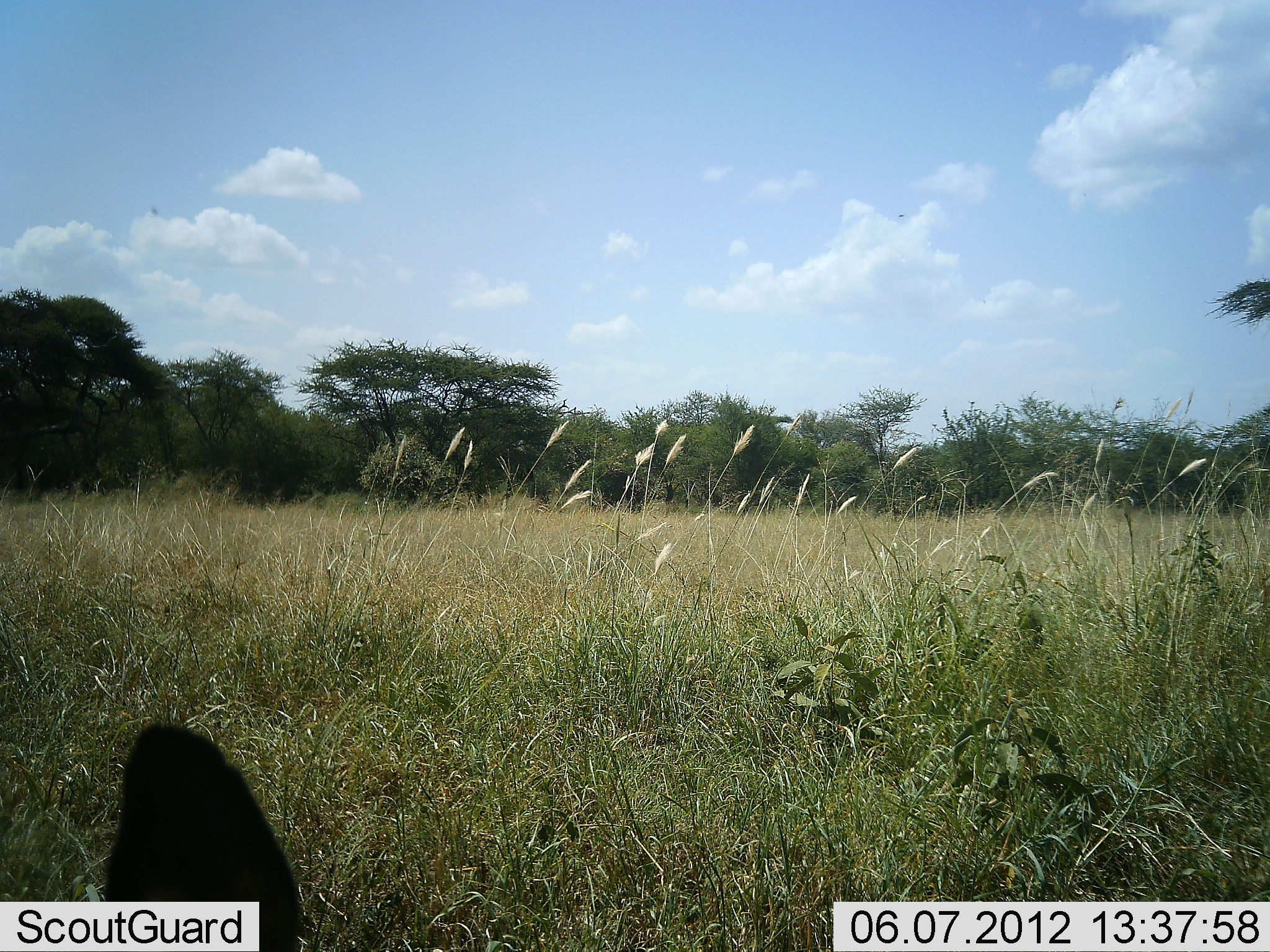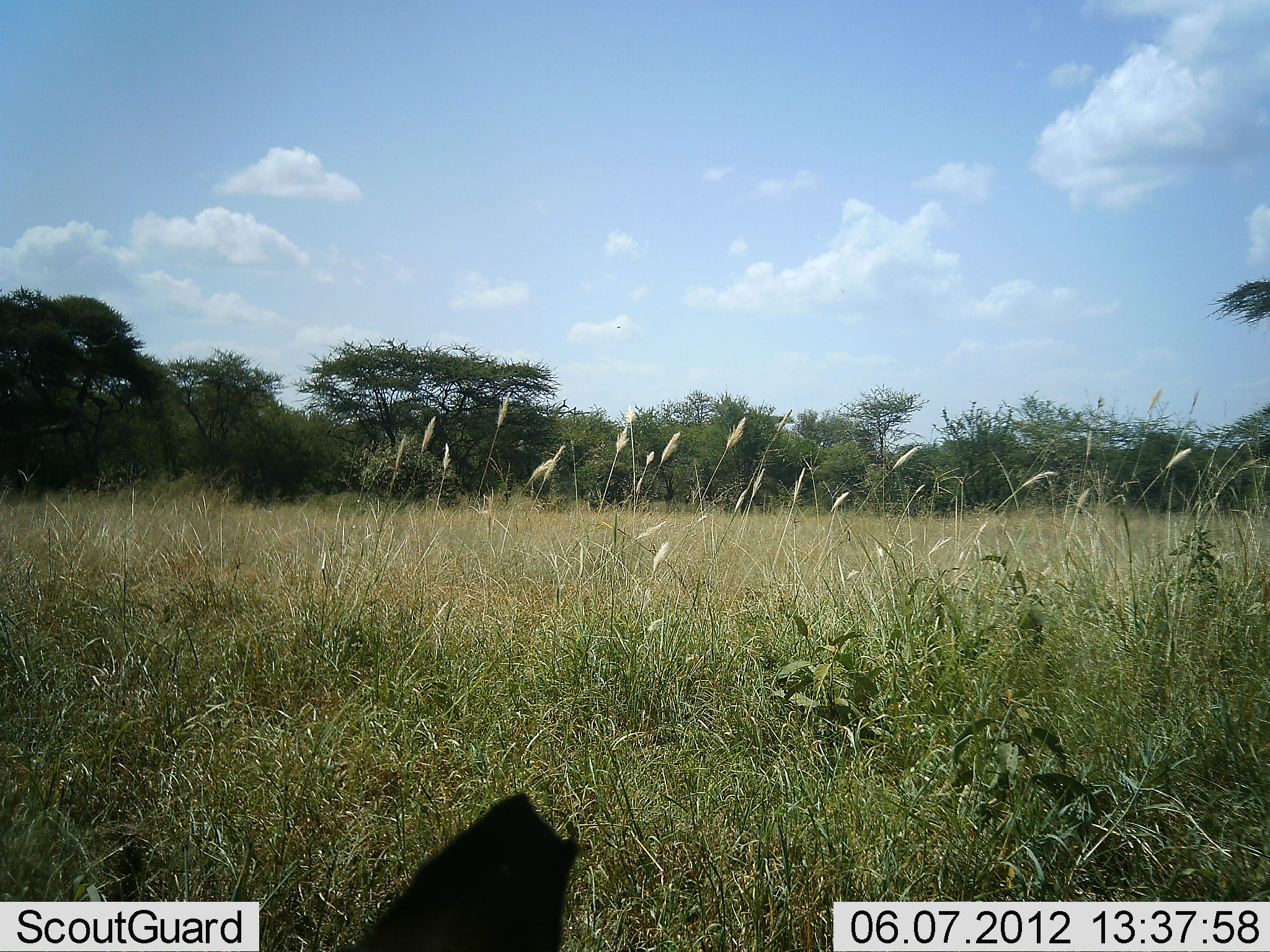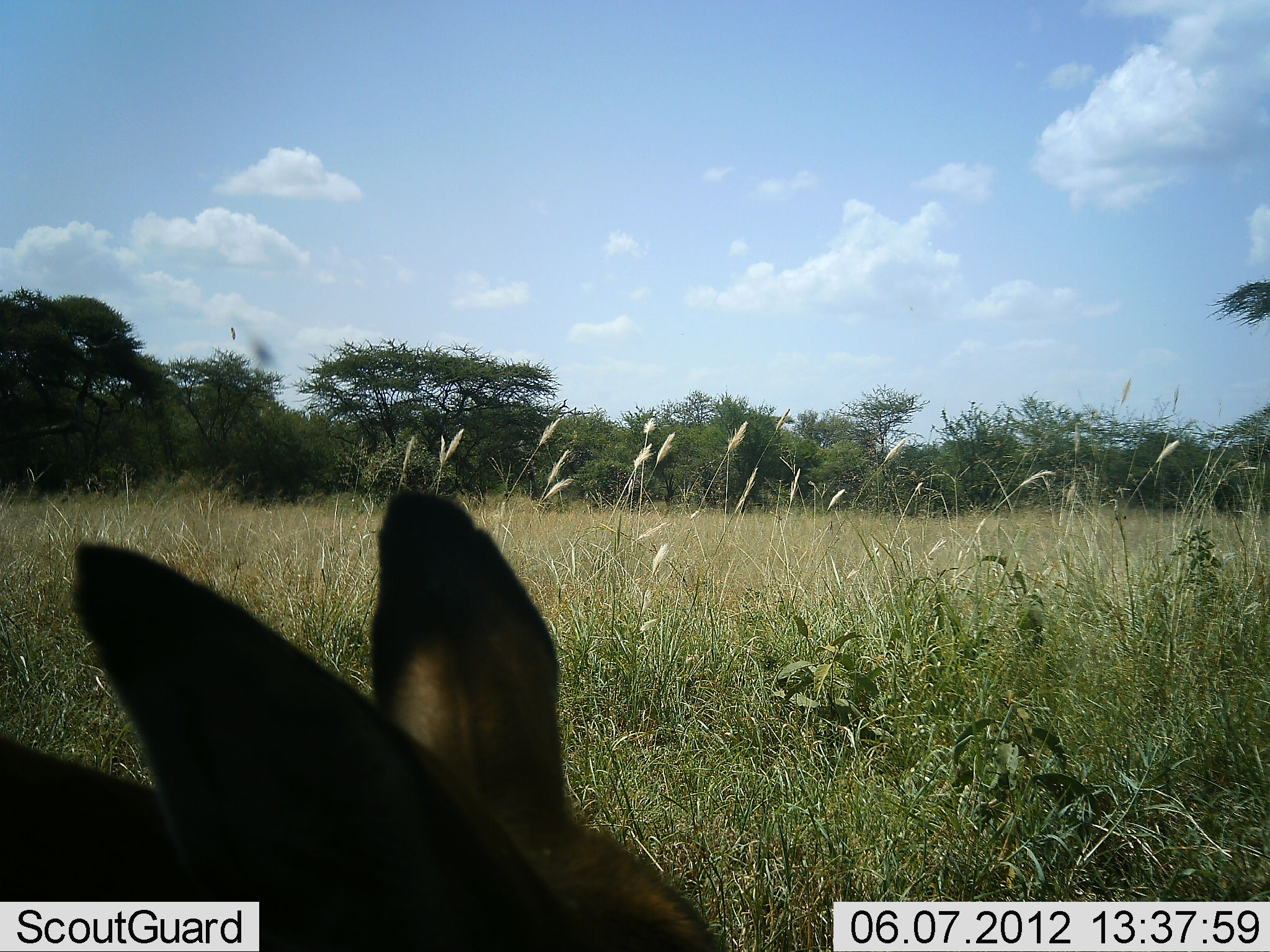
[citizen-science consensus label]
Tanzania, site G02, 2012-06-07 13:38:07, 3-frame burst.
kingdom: Animalia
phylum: Chordata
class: Mammalia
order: Artiodactyla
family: Bovidae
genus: Aepyceros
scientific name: Aepyceros melampus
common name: impala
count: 1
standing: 30%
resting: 40%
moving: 10%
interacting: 0%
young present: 0%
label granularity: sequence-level